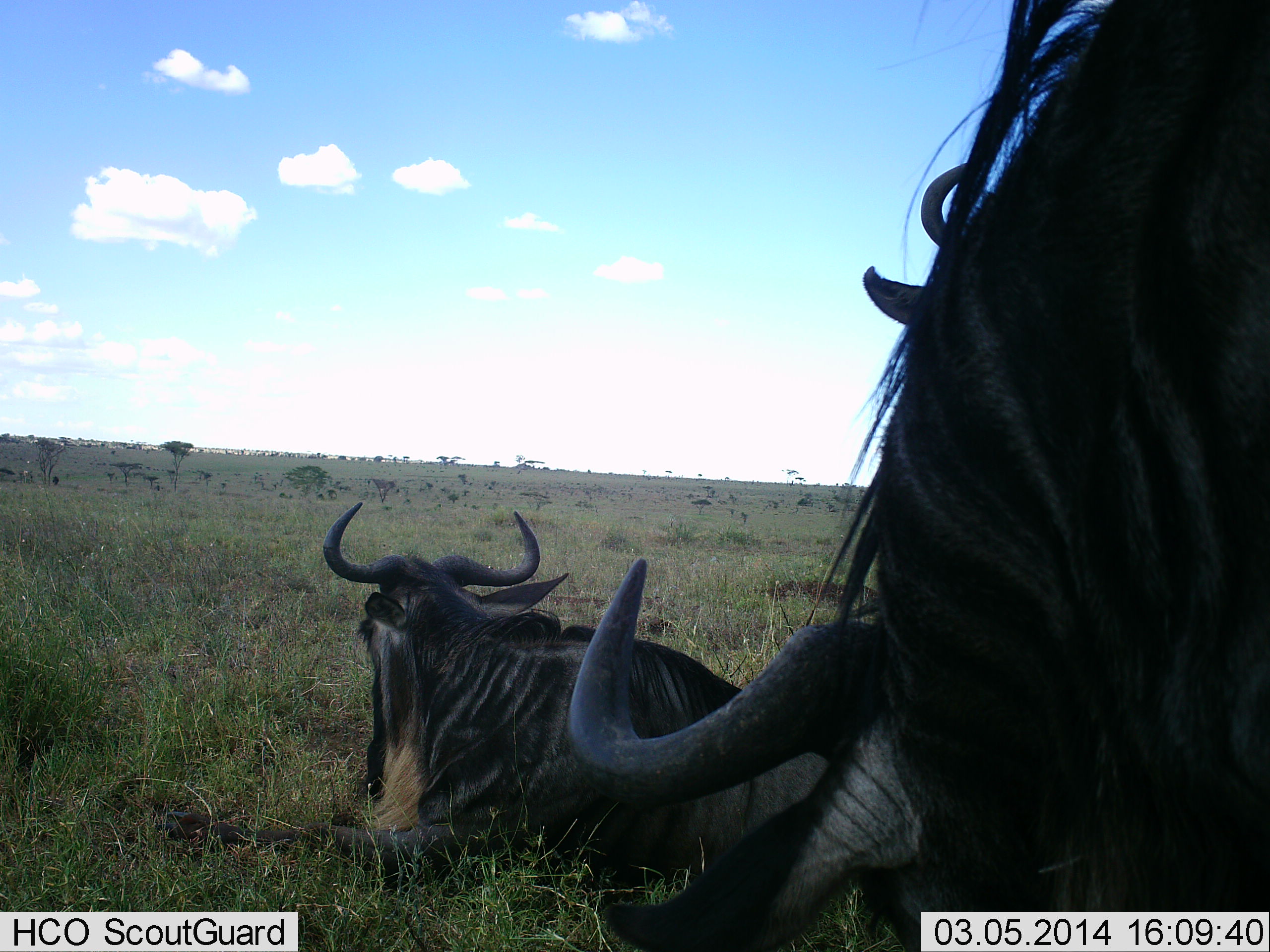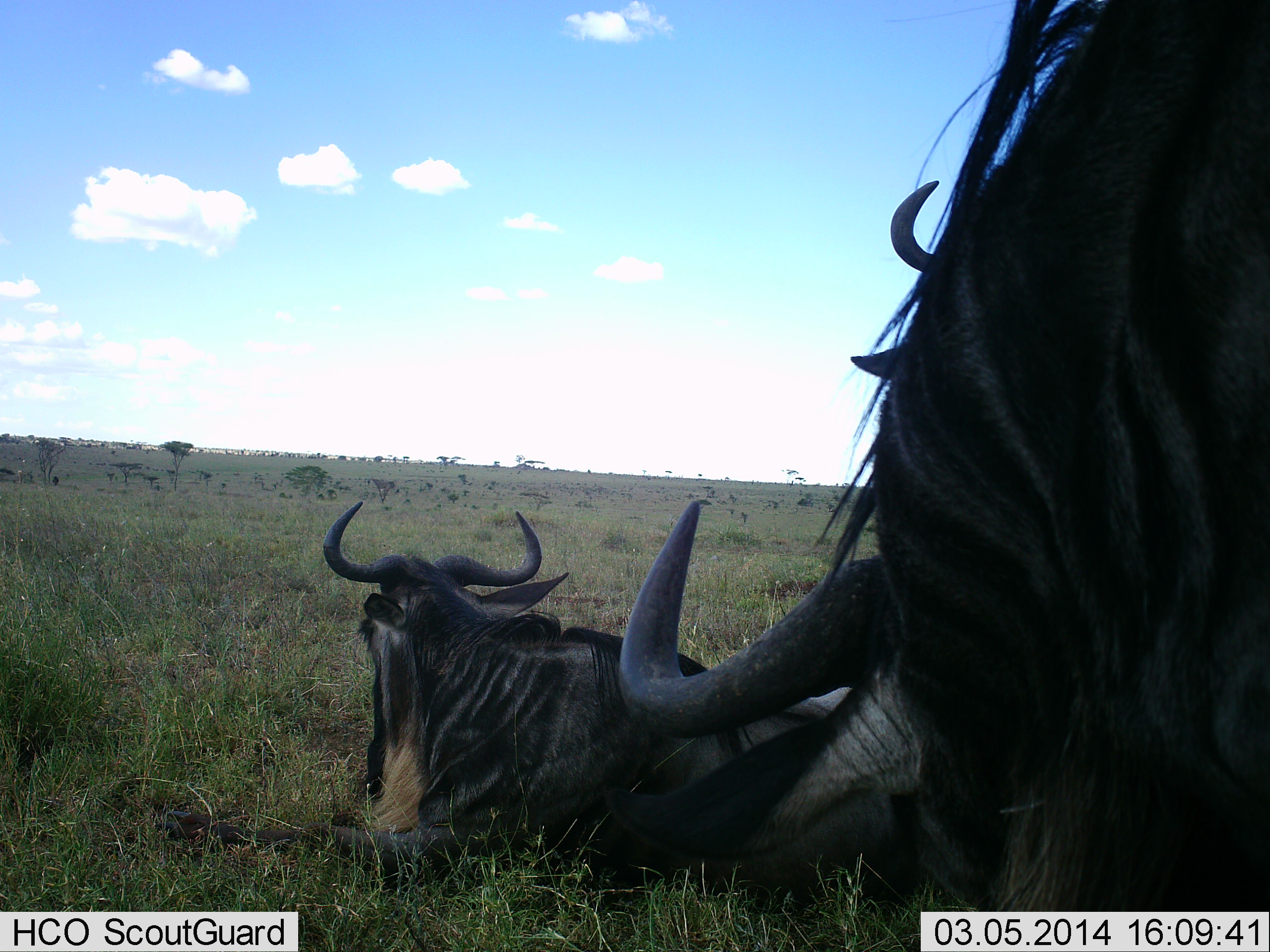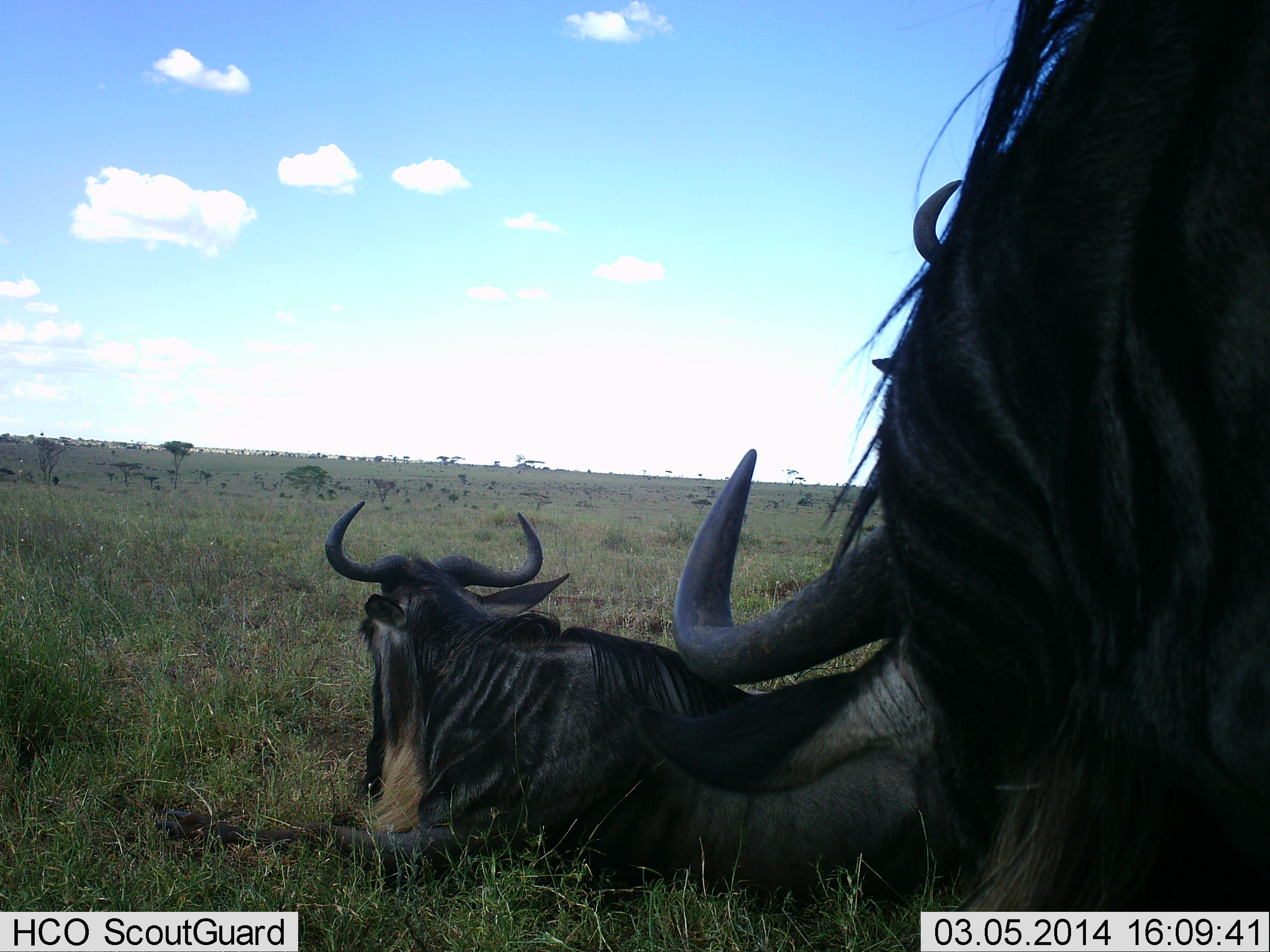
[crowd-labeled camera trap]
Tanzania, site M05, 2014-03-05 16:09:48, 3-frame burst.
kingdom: Animalia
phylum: Chordata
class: Mammalia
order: Artiodactyla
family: Bovidae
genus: Connochaetes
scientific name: Connochaetes taurinus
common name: blue wildebeest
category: wildebeest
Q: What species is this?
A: Wildebeest (blue wildebeest) (Connochaetes taurinus).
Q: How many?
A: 2.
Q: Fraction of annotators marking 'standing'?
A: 20%.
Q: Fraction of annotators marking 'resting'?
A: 100%.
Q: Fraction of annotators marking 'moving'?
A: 10%.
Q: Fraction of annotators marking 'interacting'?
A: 0%.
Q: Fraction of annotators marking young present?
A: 0%.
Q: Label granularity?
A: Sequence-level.